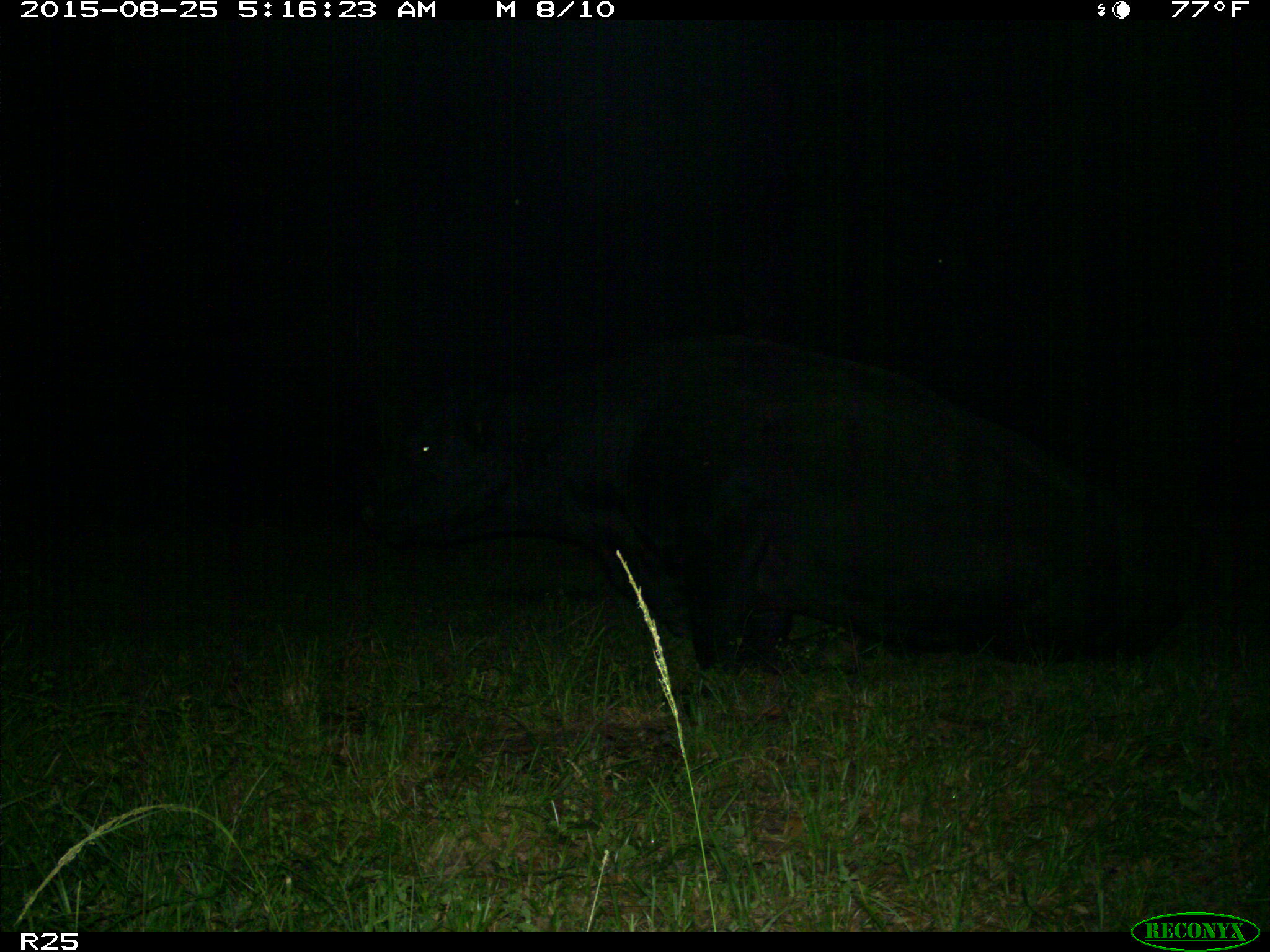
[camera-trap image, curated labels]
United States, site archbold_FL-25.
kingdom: Animalia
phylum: Chordata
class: Mammalia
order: Artiodactyla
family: Bovidae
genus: Bos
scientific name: Bos taurus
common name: domestic cow